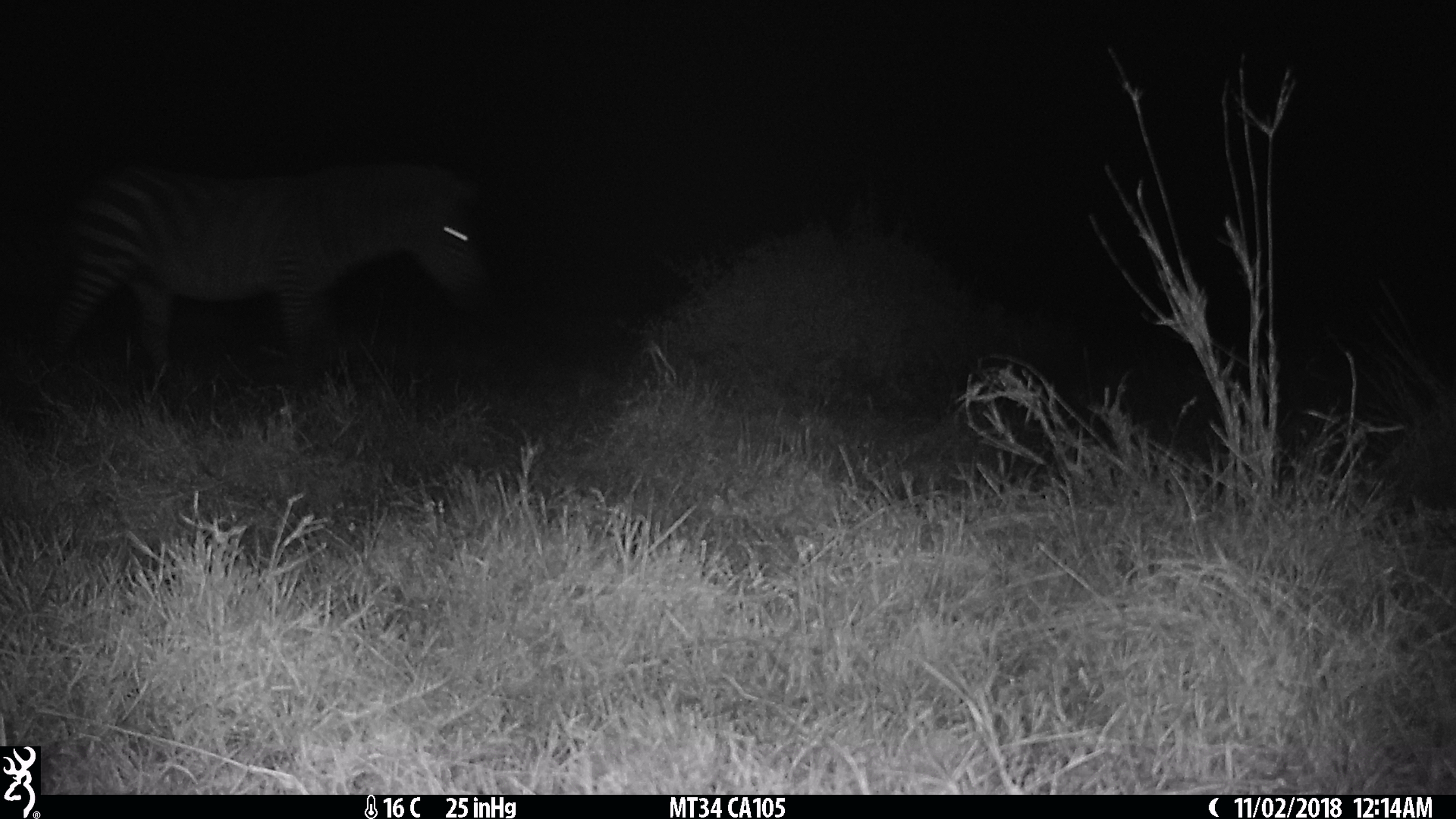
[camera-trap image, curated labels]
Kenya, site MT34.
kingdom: Animalia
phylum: Chordata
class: Mammalia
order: Perissodactyla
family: Equidae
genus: Equus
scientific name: Equus quagga burchellii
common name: burchell's zebra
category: zebra